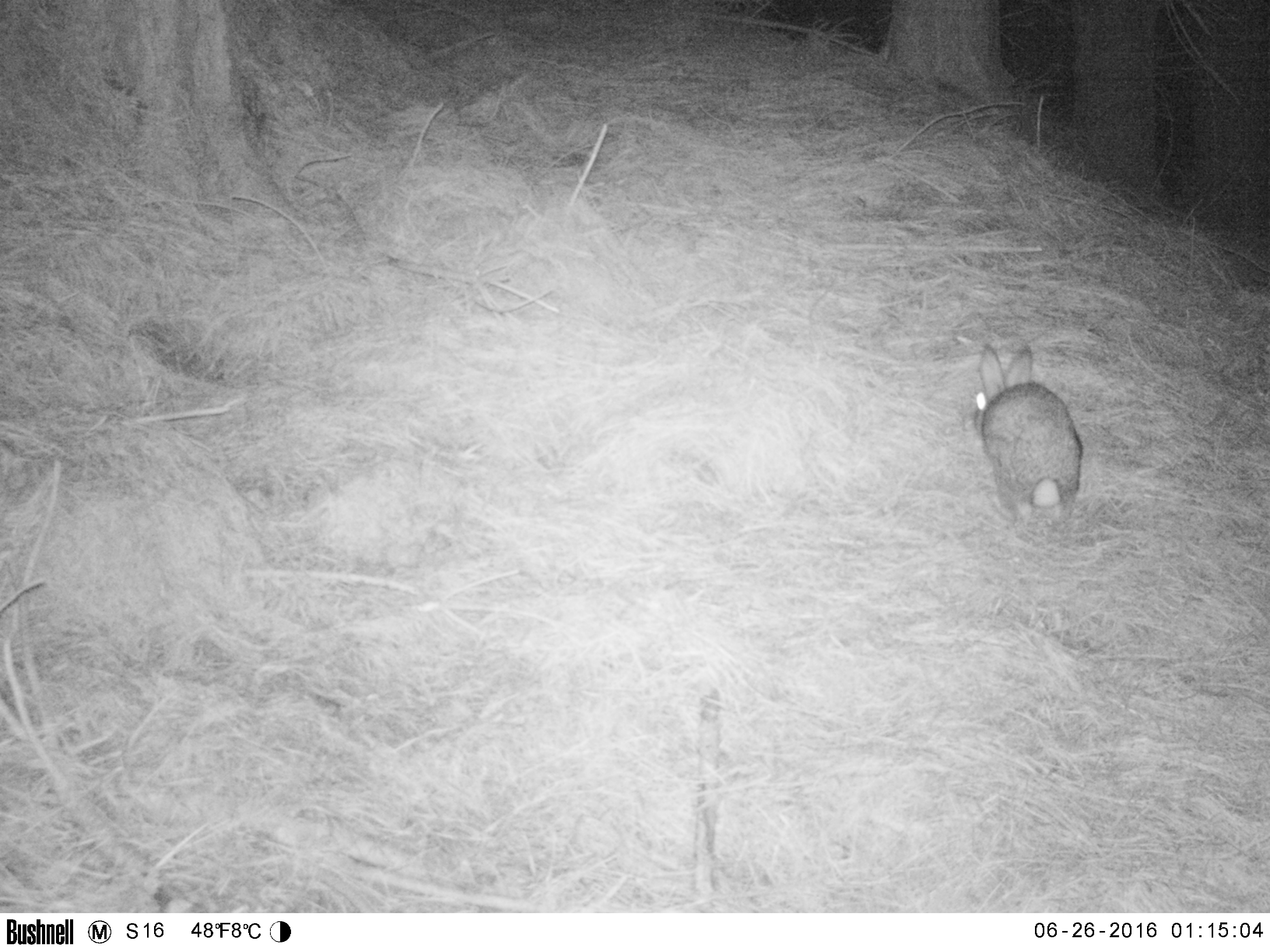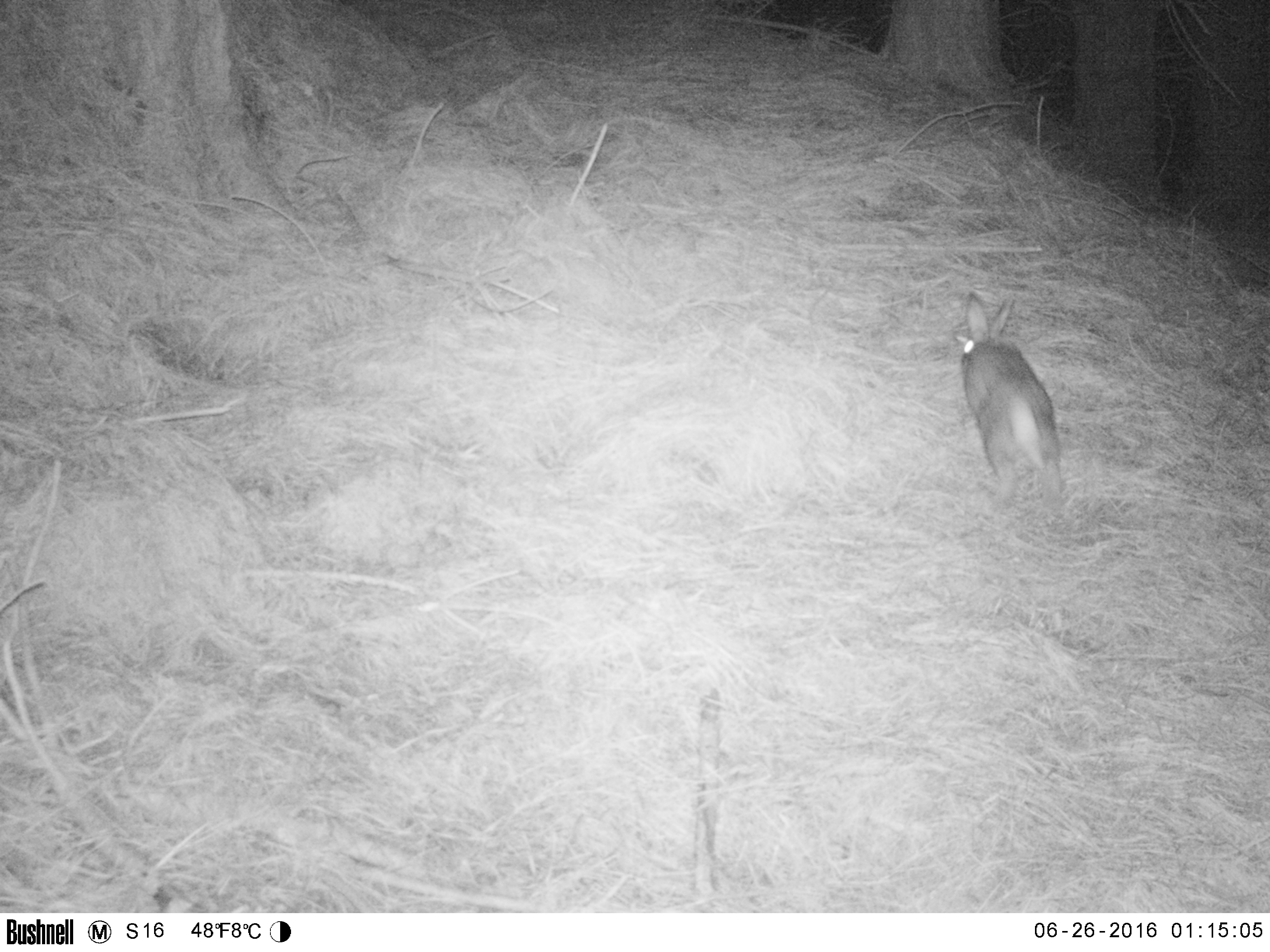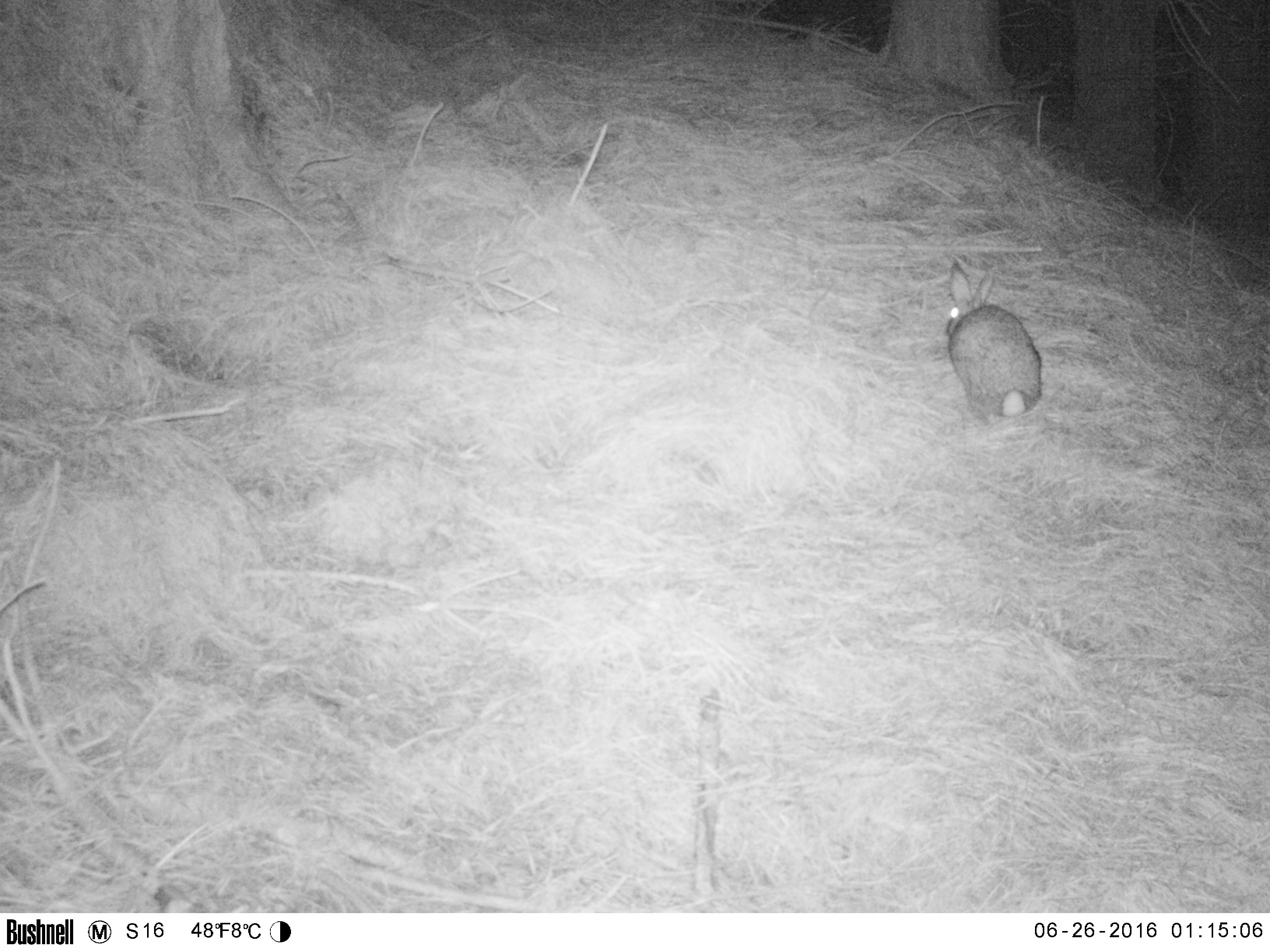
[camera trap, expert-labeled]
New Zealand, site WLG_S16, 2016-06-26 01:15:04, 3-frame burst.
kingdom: Animalia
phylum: Chordata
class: Mammalia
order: Lagomorpha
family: Leporidae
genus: Oryctolagus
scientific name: Oryctolagus cuniculus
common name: european rabbit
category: rabbit